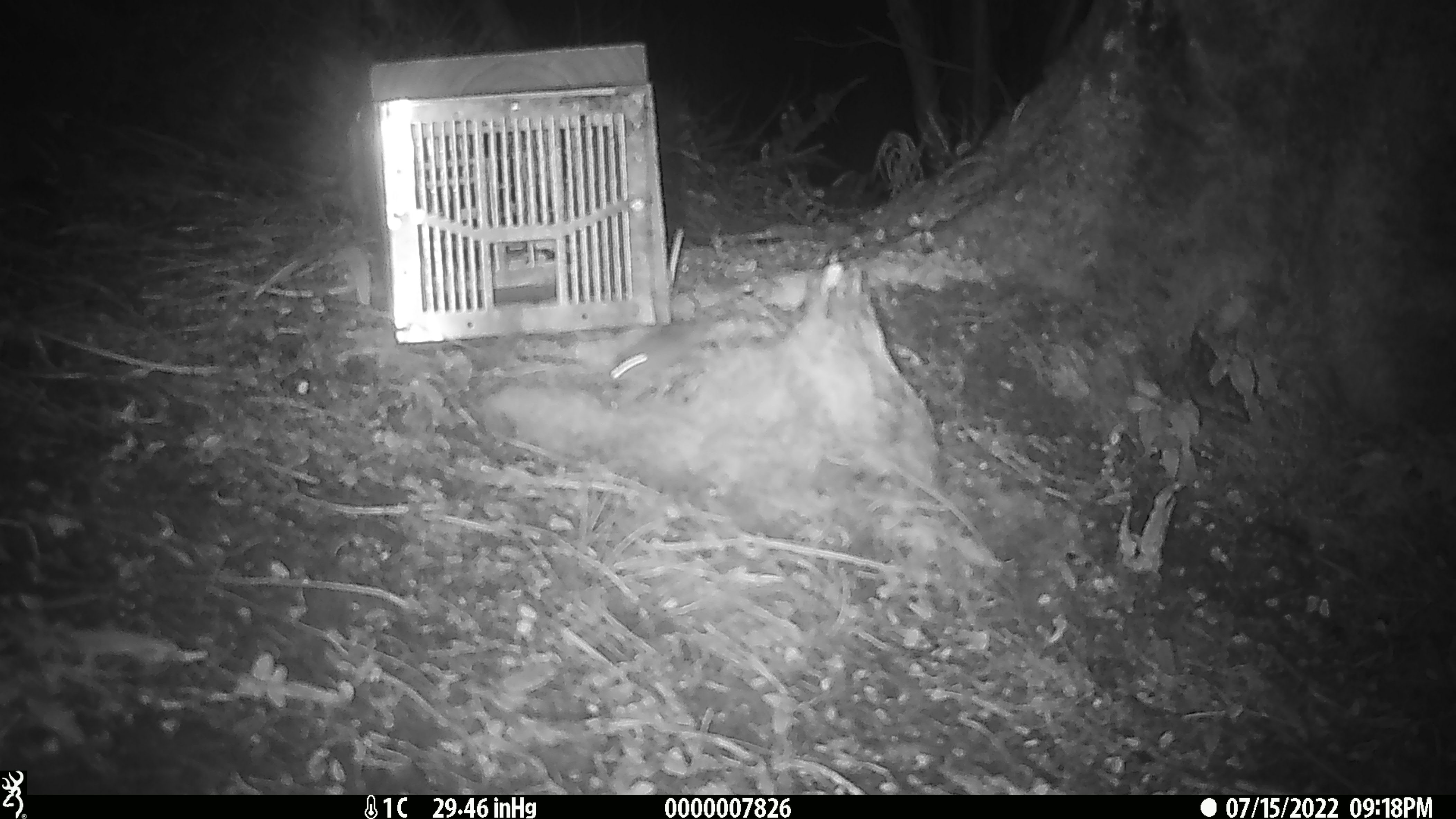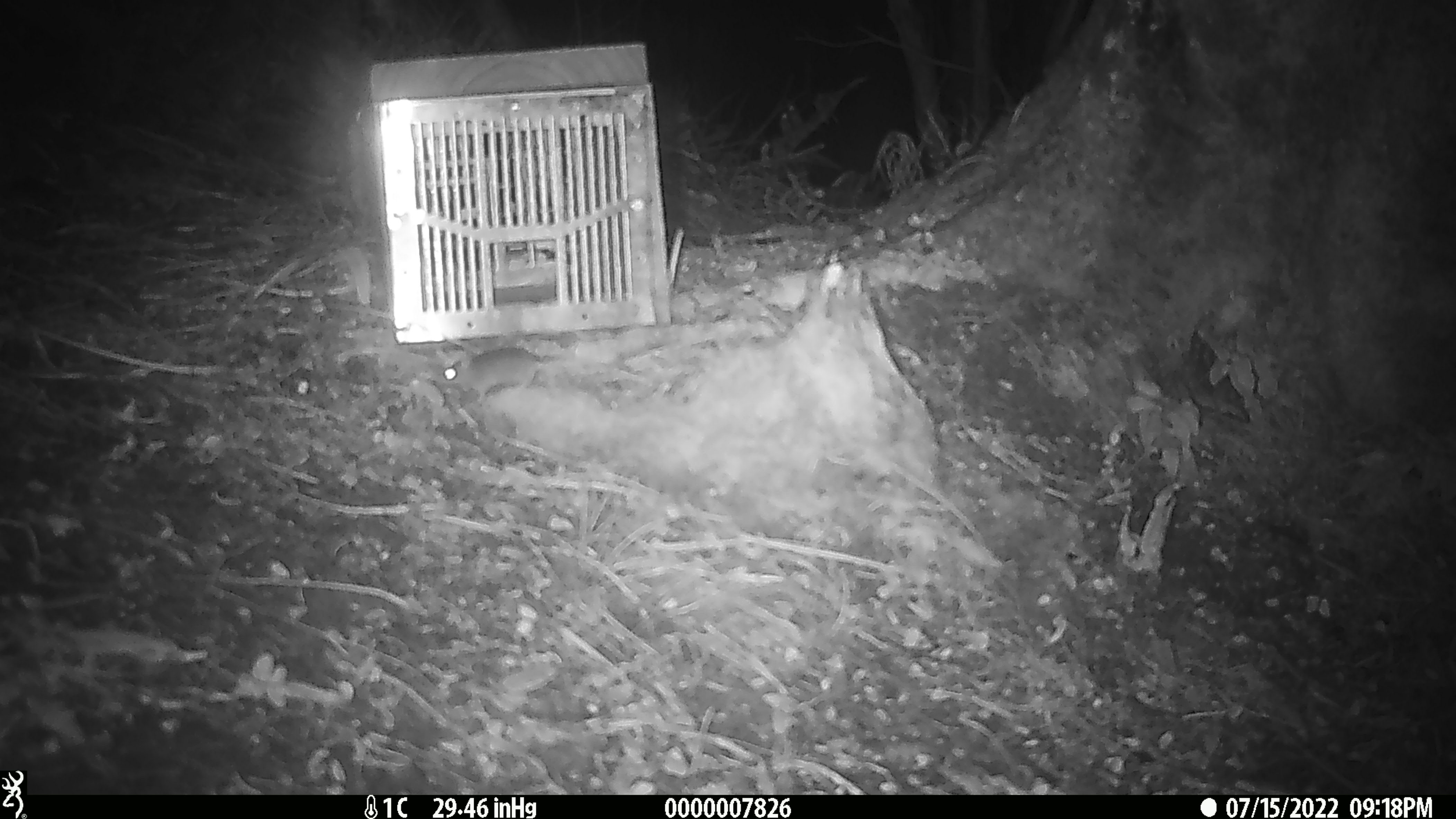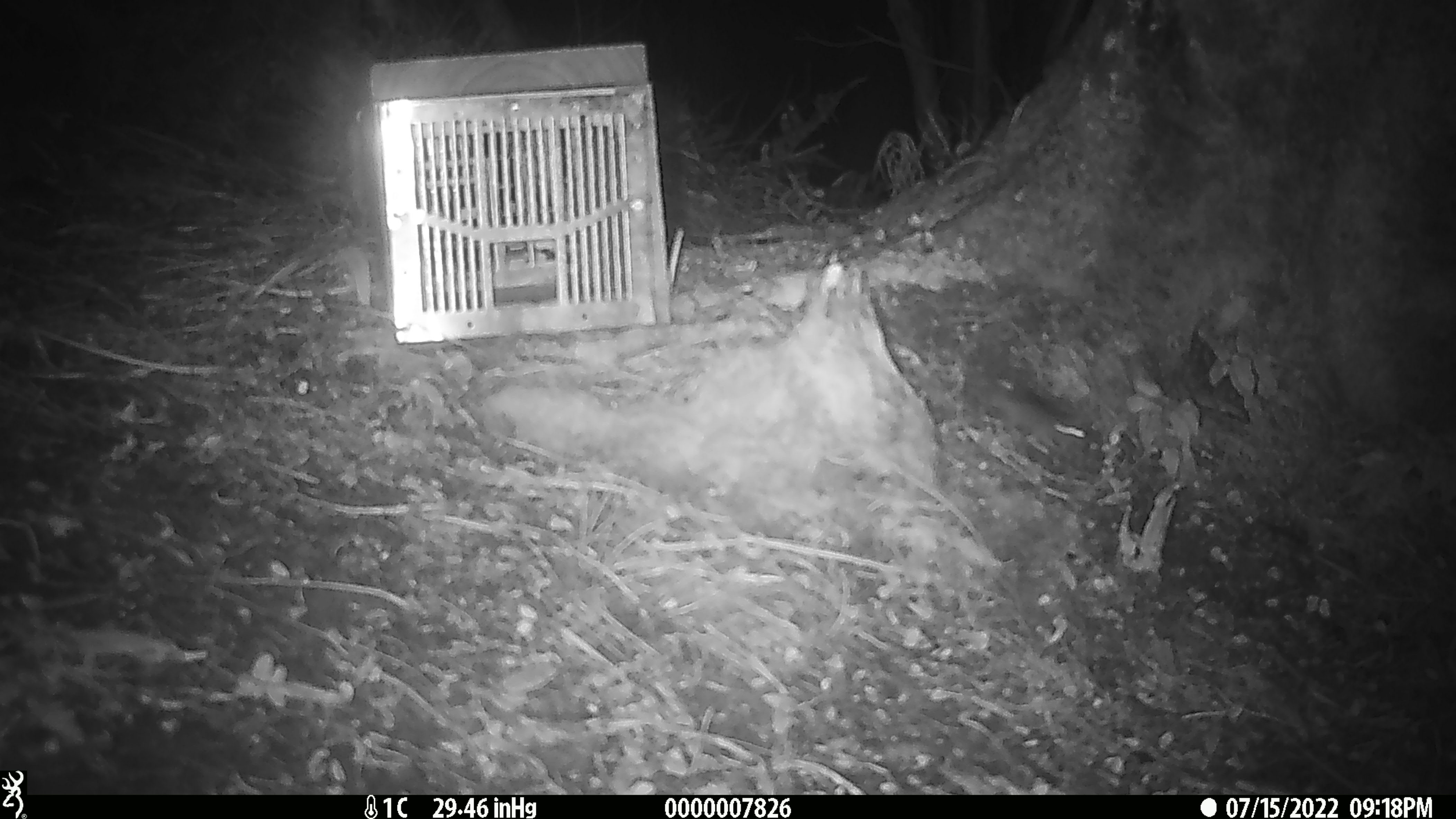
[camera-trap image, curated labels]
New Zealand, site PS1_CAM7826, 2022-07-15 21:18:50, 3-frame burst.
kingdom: Animalia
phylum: Chordata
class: Mammalia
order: Rodentia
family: Muridae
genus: Mus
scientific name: Mus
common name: mouse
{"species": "mouse (Mus)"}